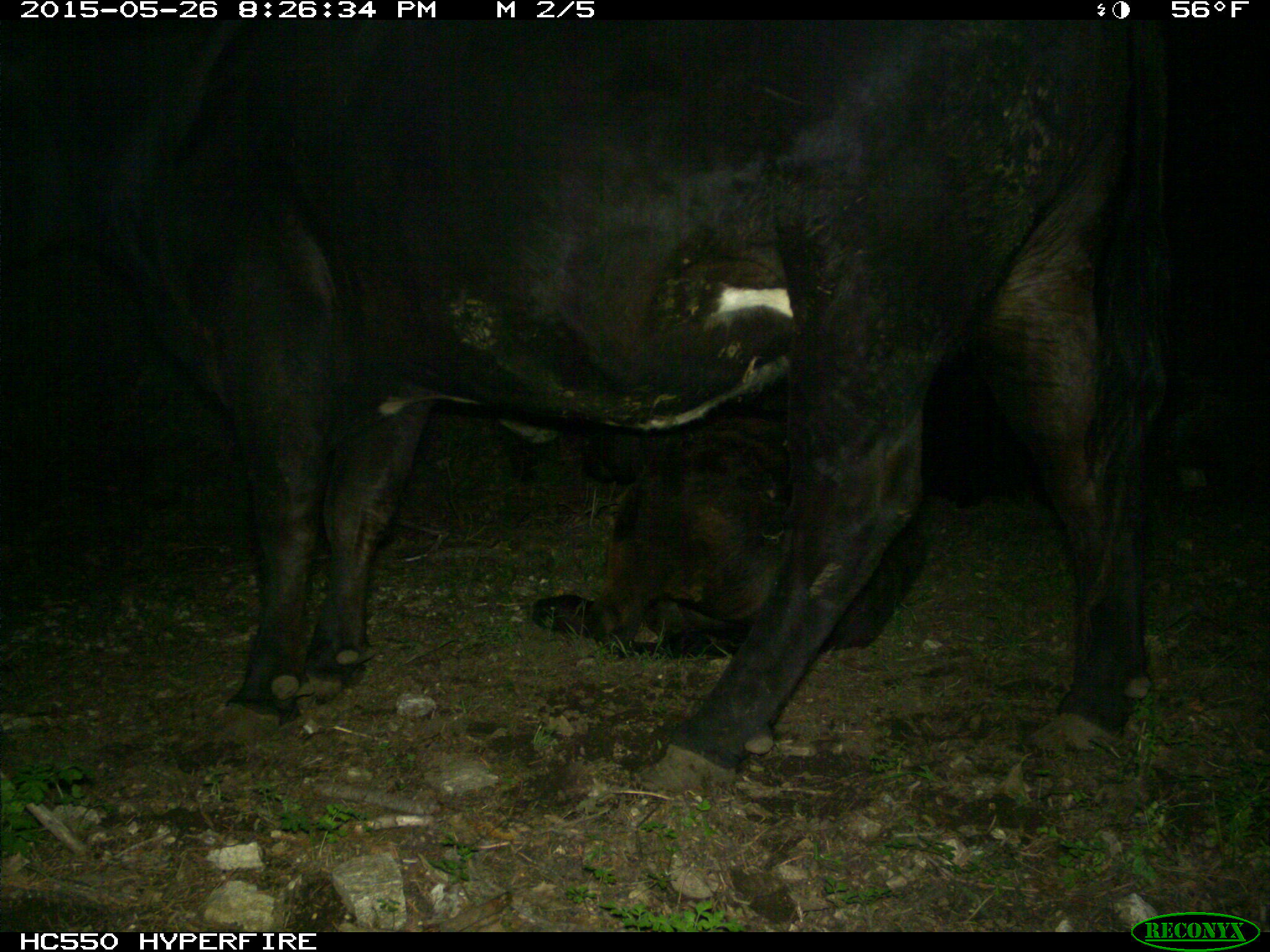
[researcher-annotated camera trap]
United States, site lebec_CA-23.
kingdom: Animalia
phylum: Chordata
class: Mammalia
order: Artiodactyla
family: Bovidae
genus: Bos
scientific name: Bos taurus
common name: domestic cow